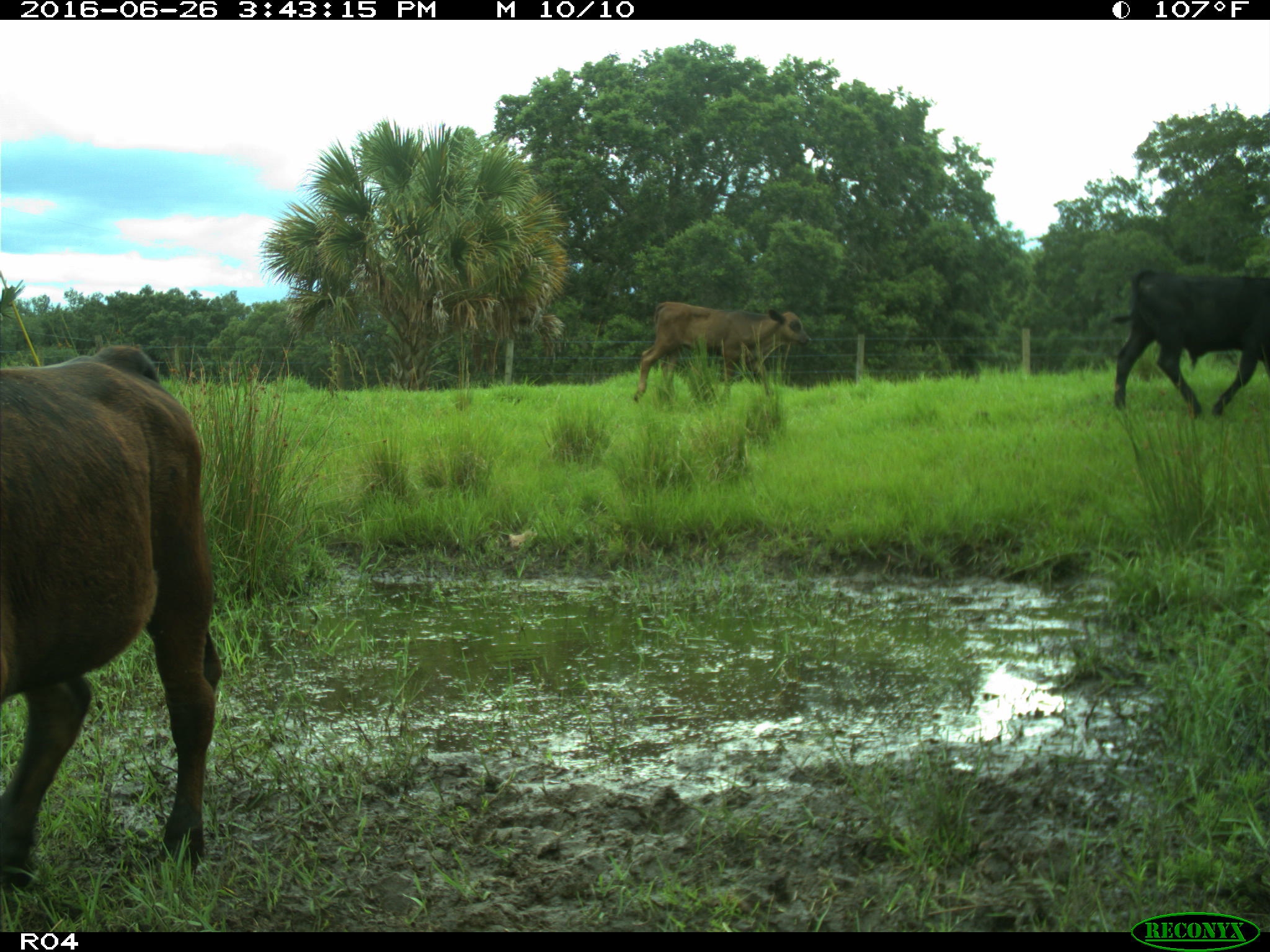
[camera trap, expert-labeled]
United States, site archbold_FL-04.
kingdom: Animalia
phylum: Chordata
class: Mammalia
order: Artiodactyla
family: Bovidae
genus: Bos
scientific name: Bos taurus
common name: domestic cow